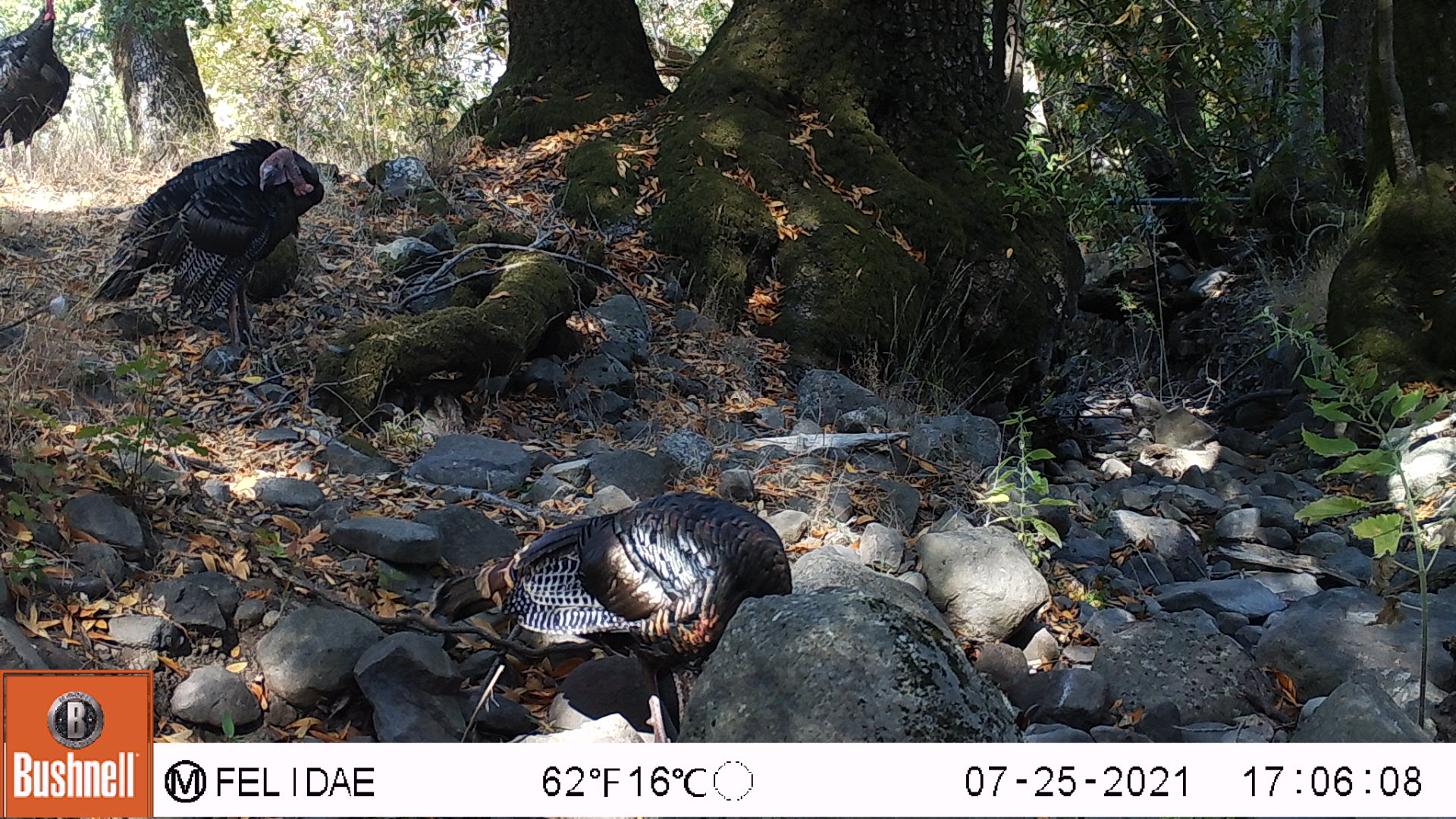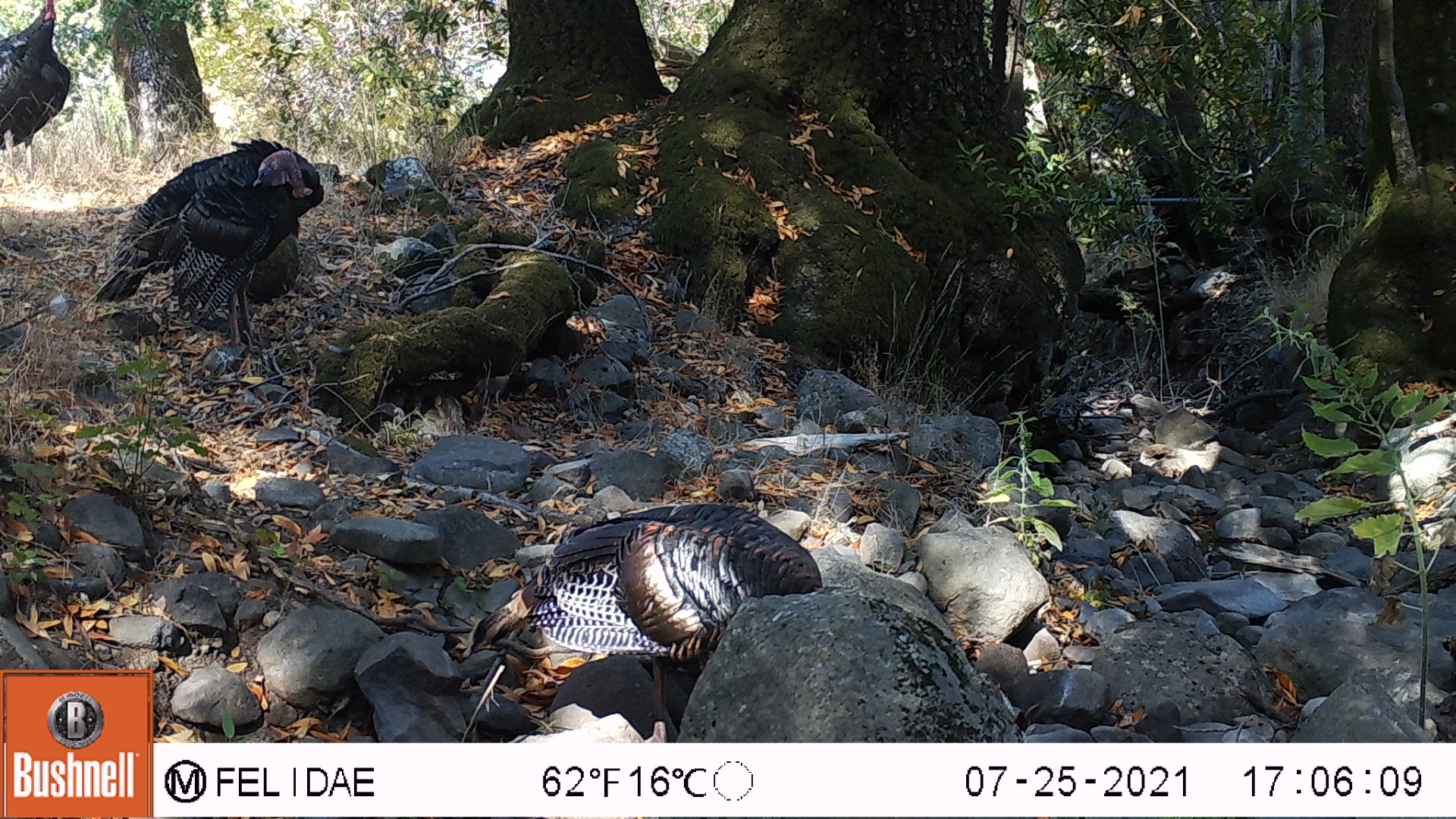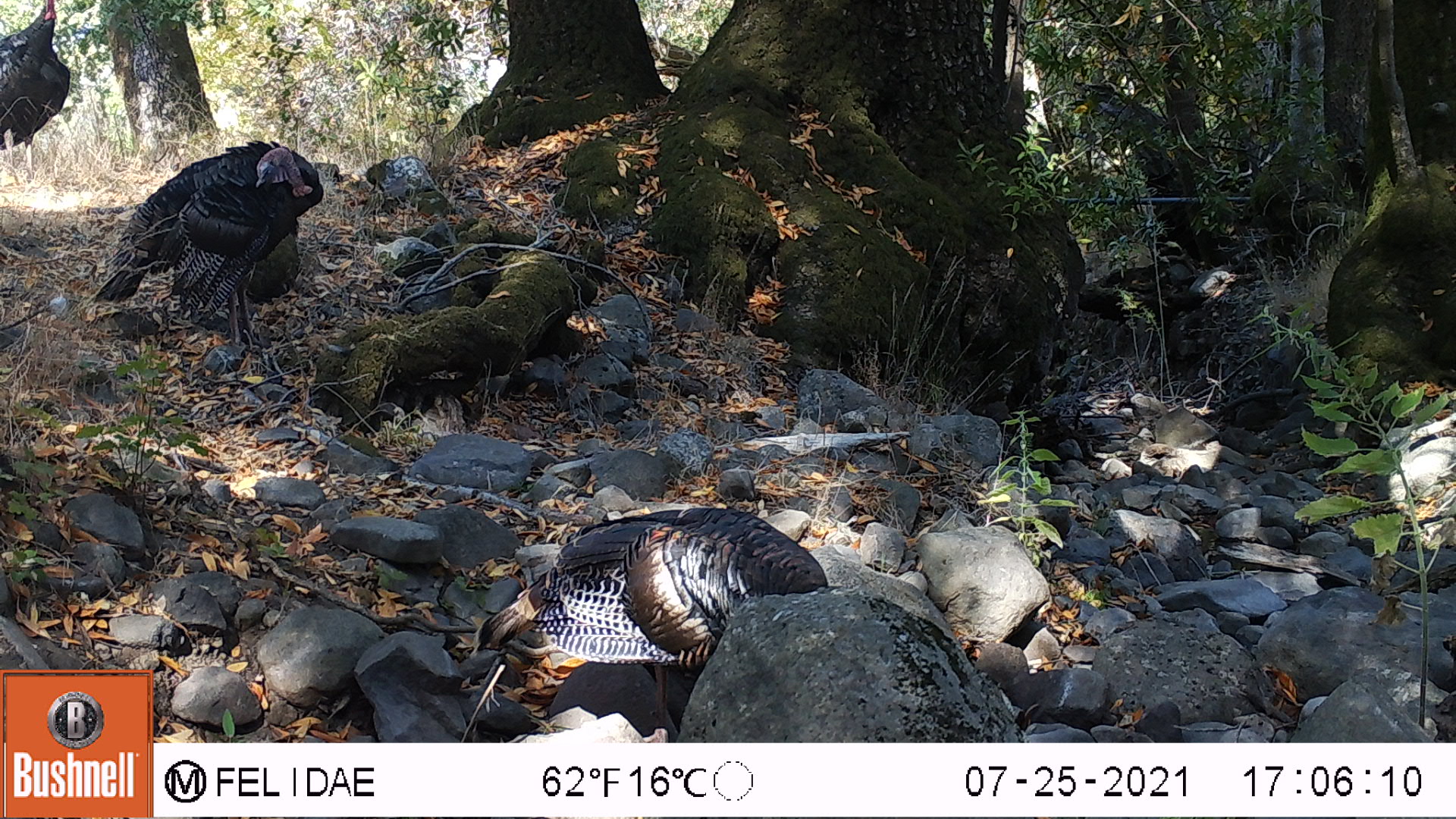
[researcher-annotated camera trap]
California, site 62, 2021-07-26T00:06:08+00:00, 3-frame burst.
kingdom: Animalia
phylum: Chordata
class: Aves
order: Galliformes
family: Phasianidae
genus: Meleagris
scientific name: Meleagris gallopavo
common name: turkey